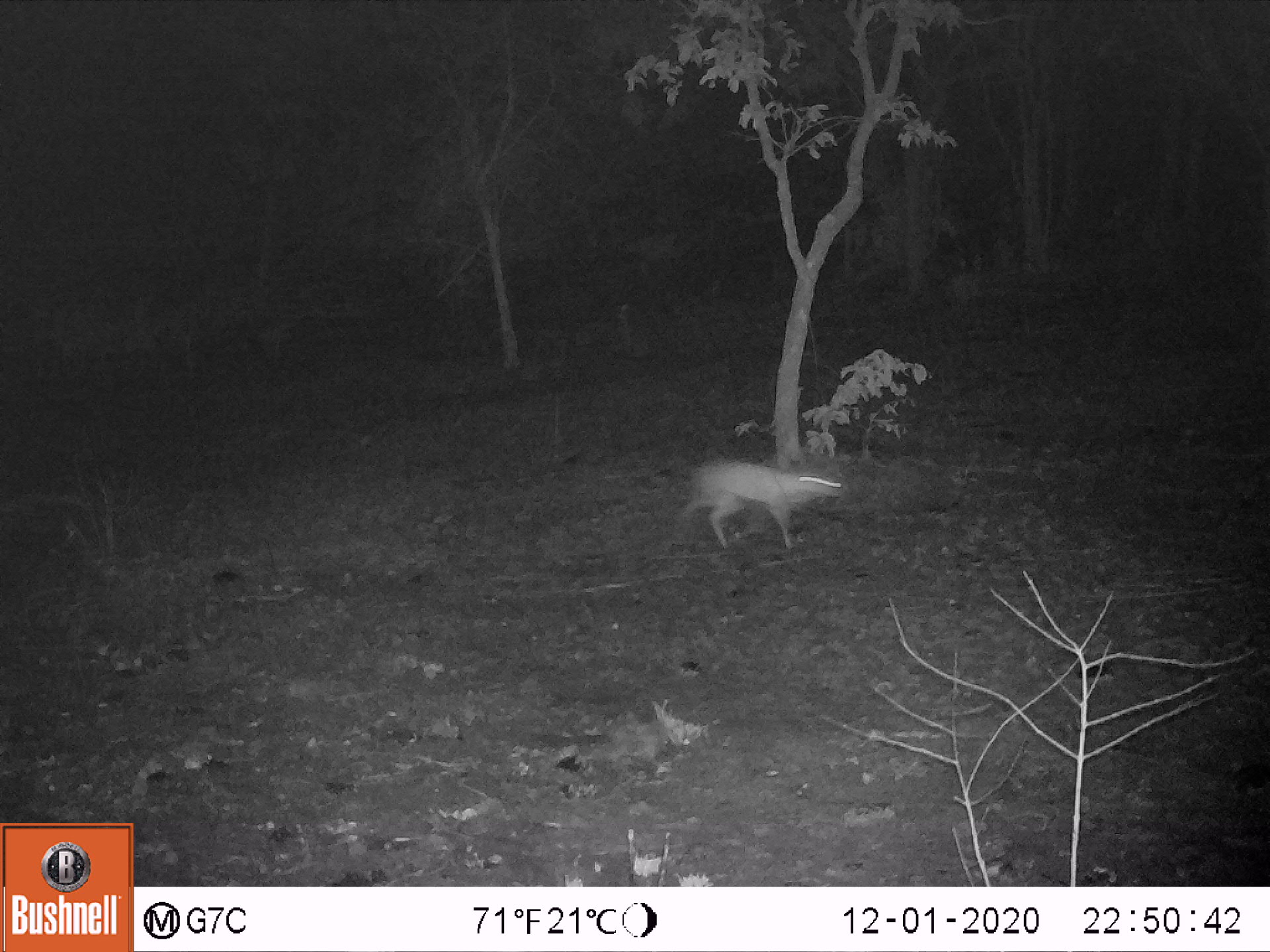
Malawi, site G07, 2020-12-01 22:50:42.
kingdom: Animalia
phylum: Chordata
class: Mammalia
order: Artiodactyla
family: Bovidae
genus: Oreotragus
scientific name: Oreotragus oreotragus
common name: klipspringer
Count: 1.